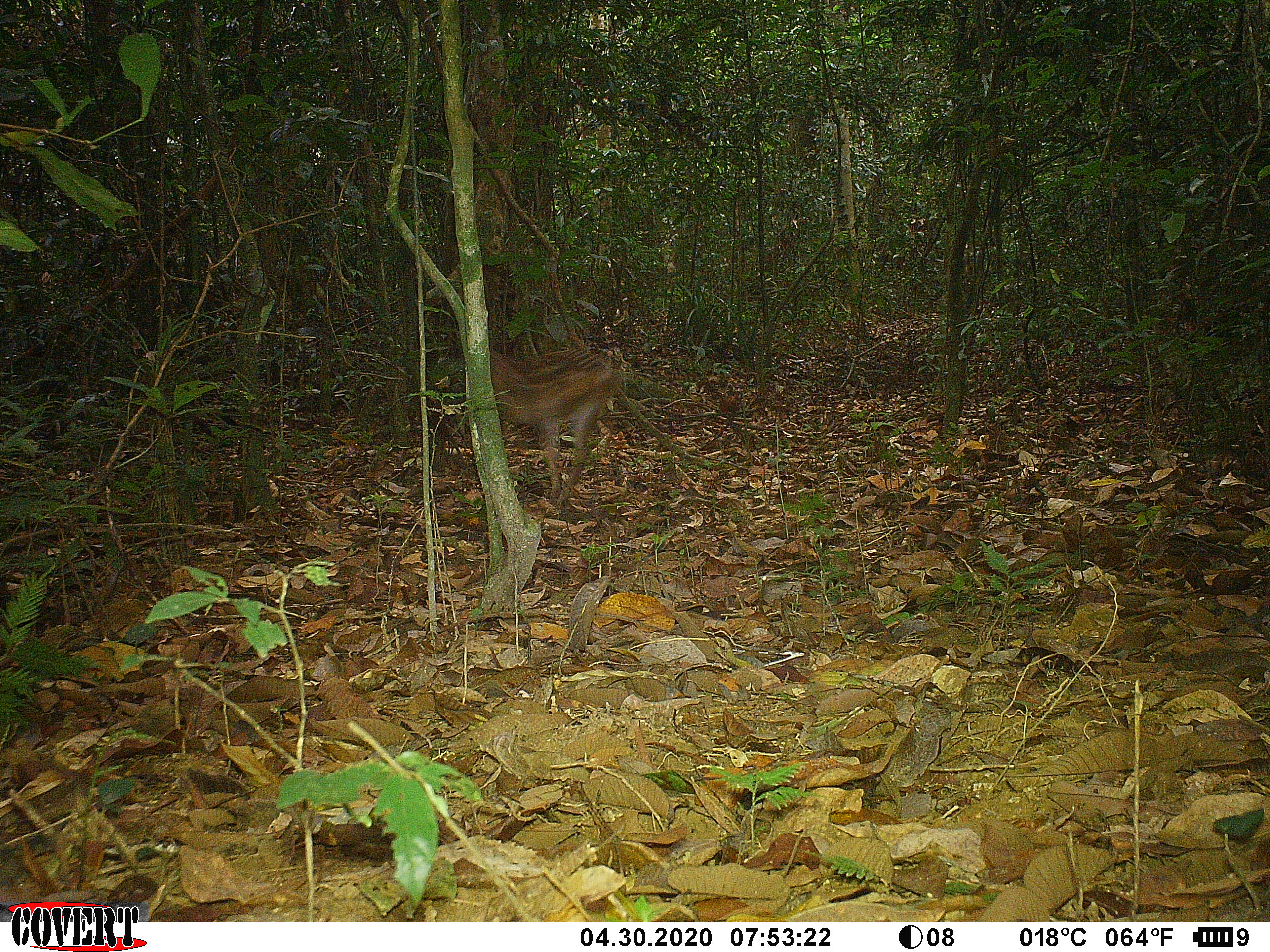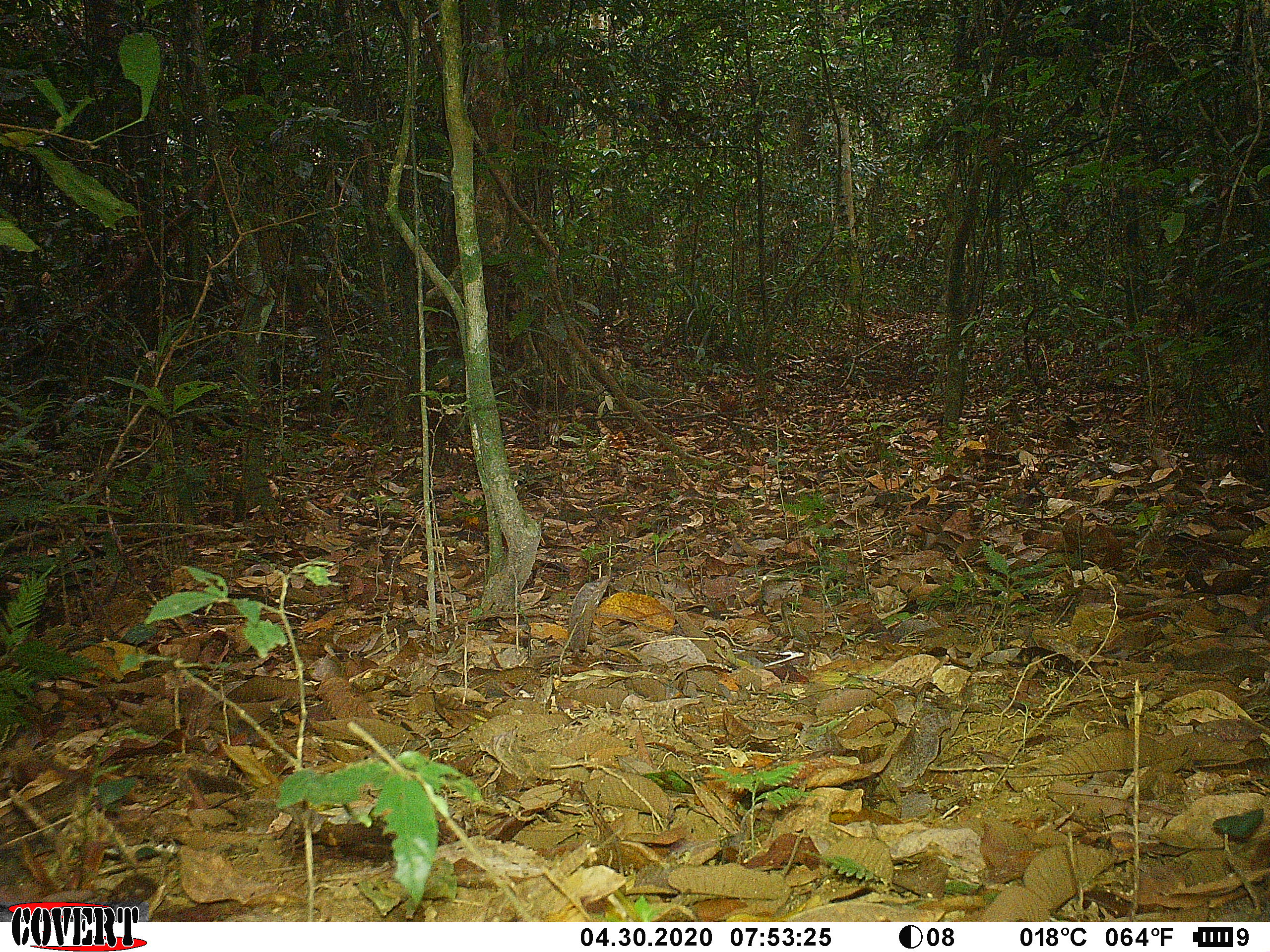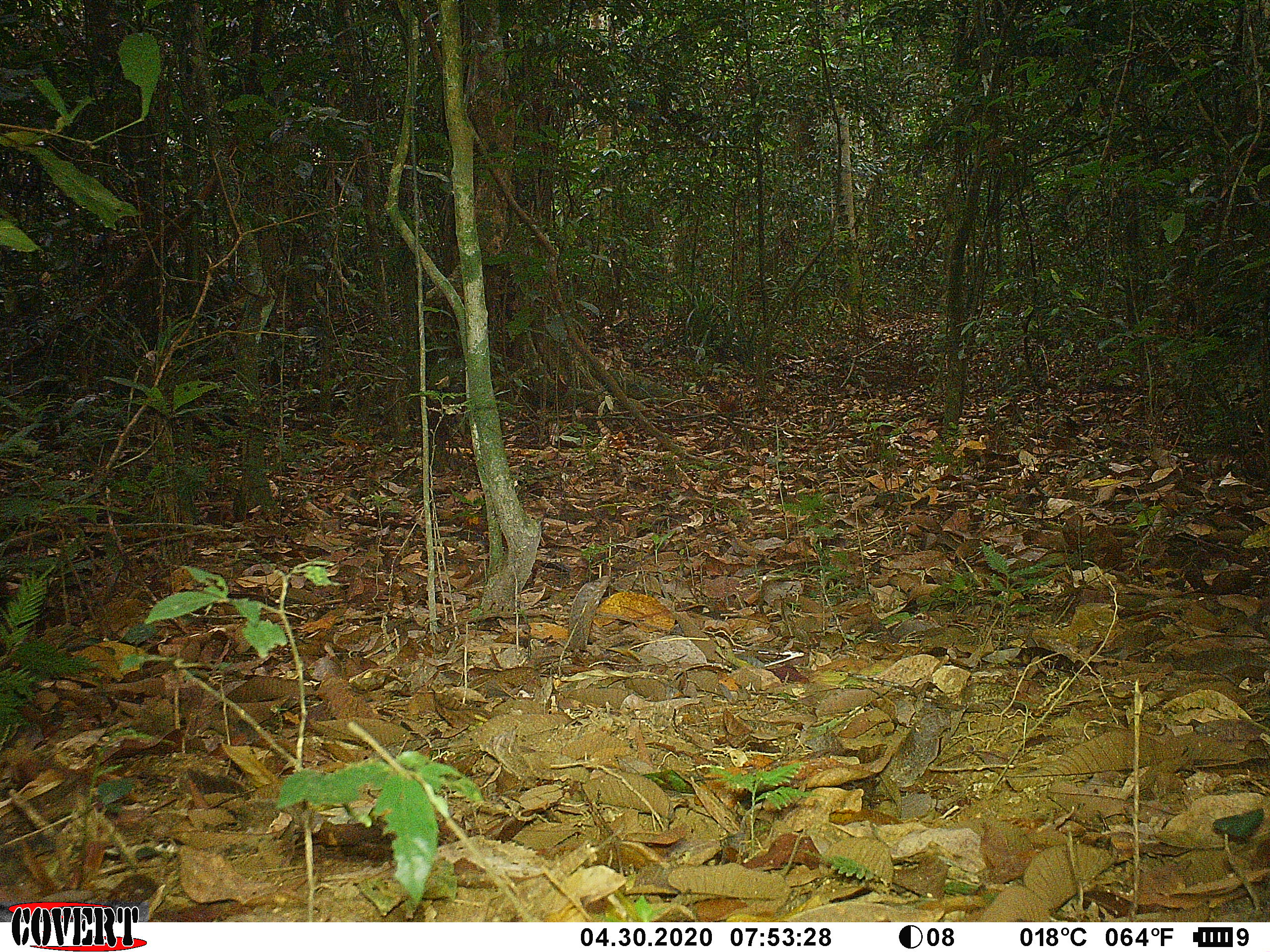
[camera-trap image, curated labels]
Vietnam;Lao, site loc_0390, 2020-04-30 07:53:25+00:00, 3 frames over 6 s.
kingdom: Animalia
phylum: Chordata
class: Mammalia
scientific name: Mammalia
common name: mammal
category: unidentified mammal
Unidentified mammal (mammal) (Mammalia). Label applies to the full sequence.